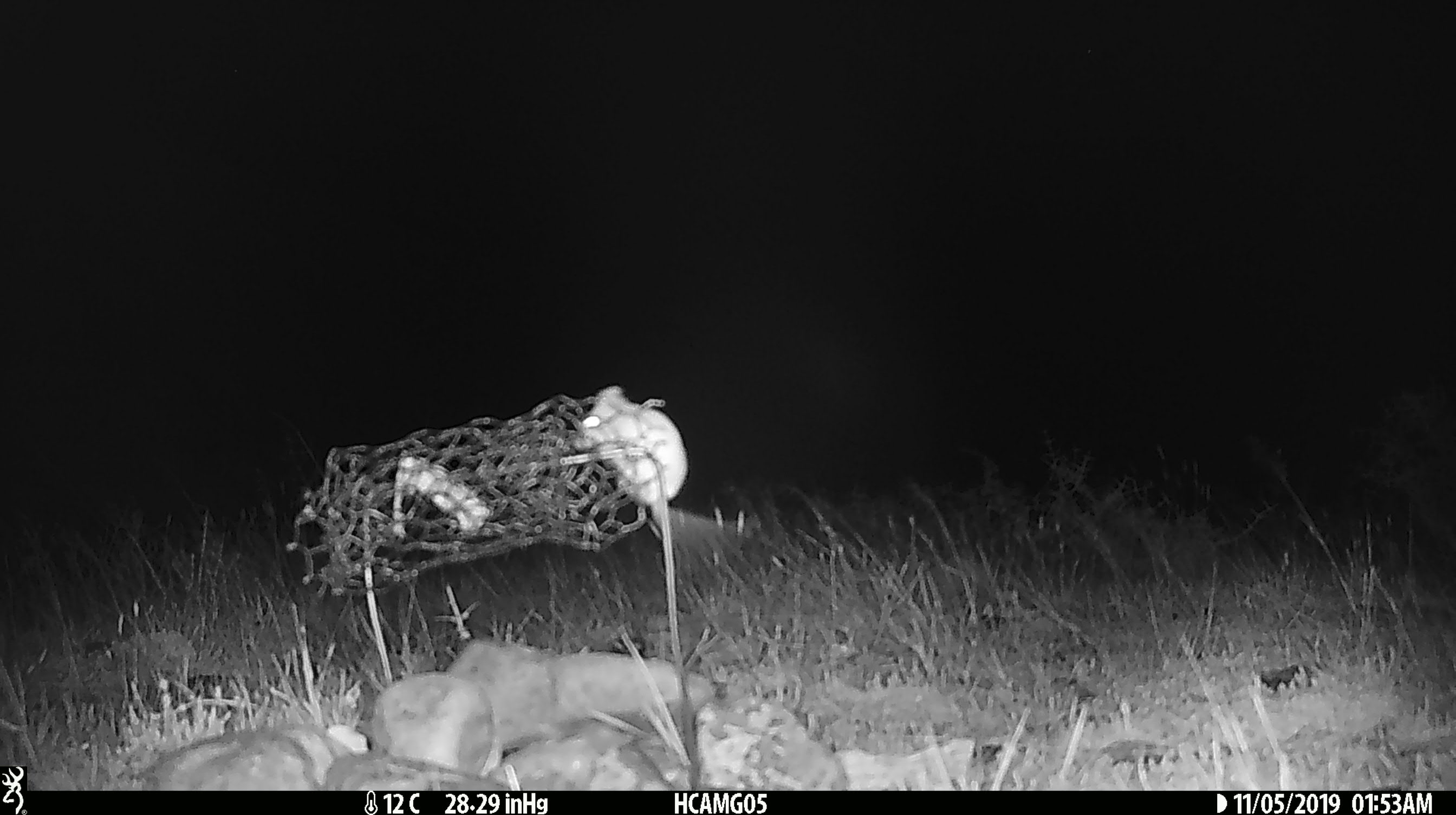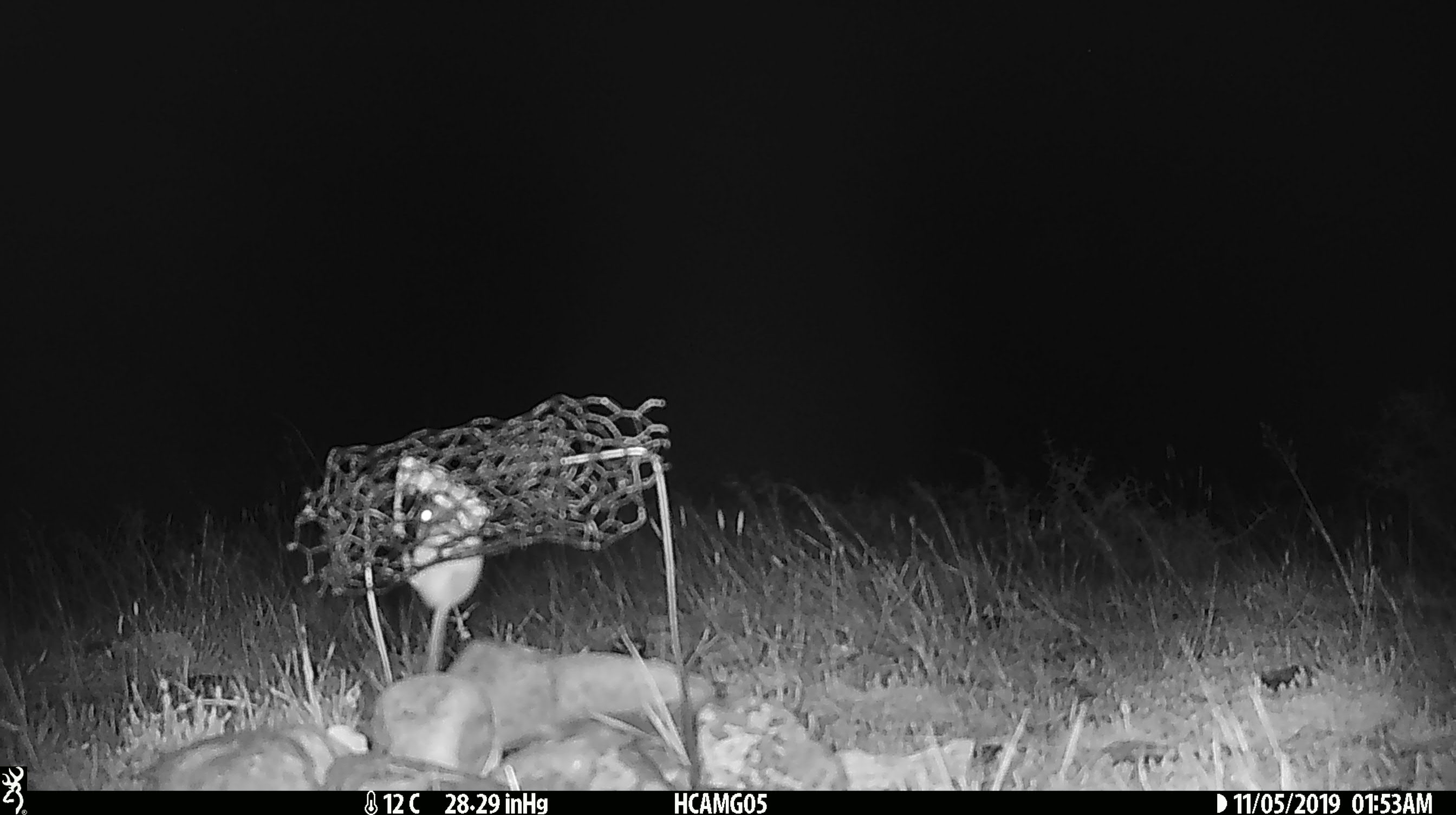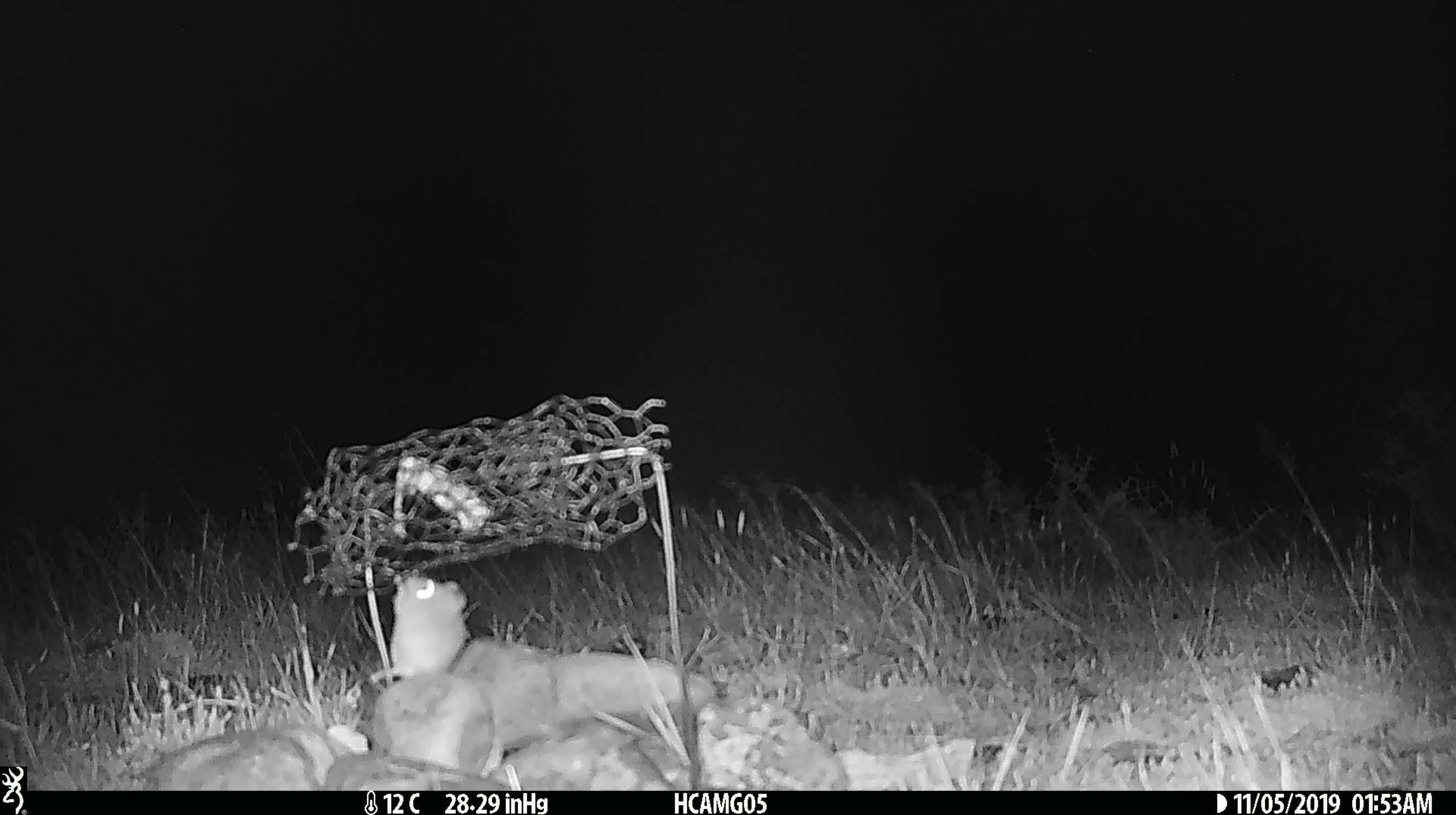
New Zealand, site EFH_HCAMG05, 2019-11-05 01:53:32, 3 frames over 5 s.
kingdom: Animalia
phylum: Chordata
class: Mammalia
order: Rodentia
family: Muridae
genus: Mus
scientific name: Mus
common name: mouse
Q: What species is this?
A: Mouse (Mus).